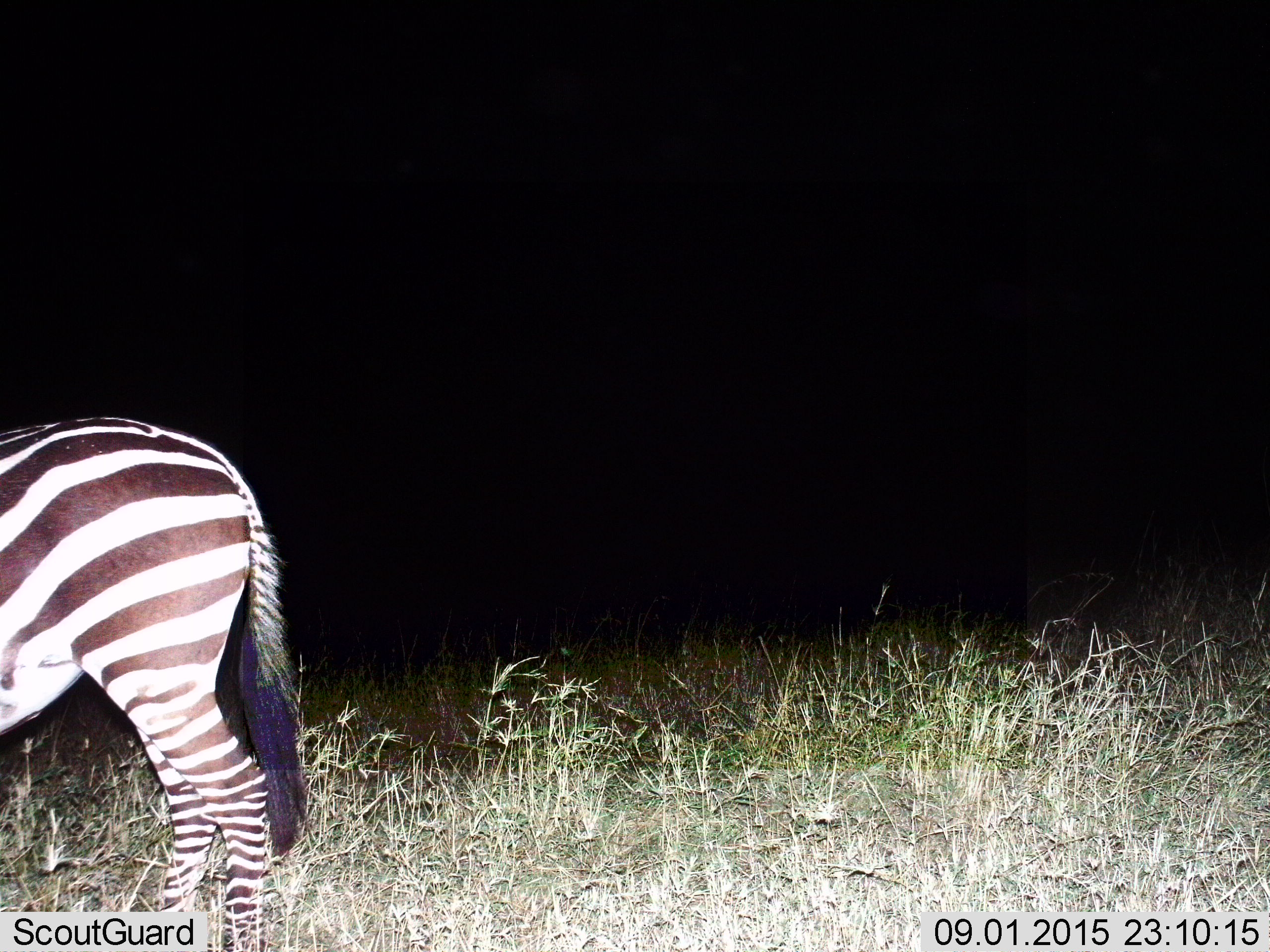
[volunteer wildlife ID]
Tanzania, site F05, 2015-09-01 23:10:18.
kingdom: Animalia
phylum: Chordata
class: Mammalia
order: Perissodactyla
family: Equidae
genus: Equus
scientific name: Equus quagga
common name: plains zebra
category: zebra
Zebra (plains zebra) (Equus quagga), count 1. Behavior (volunteer vote fractions): standing 79%, resting 0%, moving 21%, interacting 0%. Young present (vote fraction): 0%. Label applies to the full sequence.